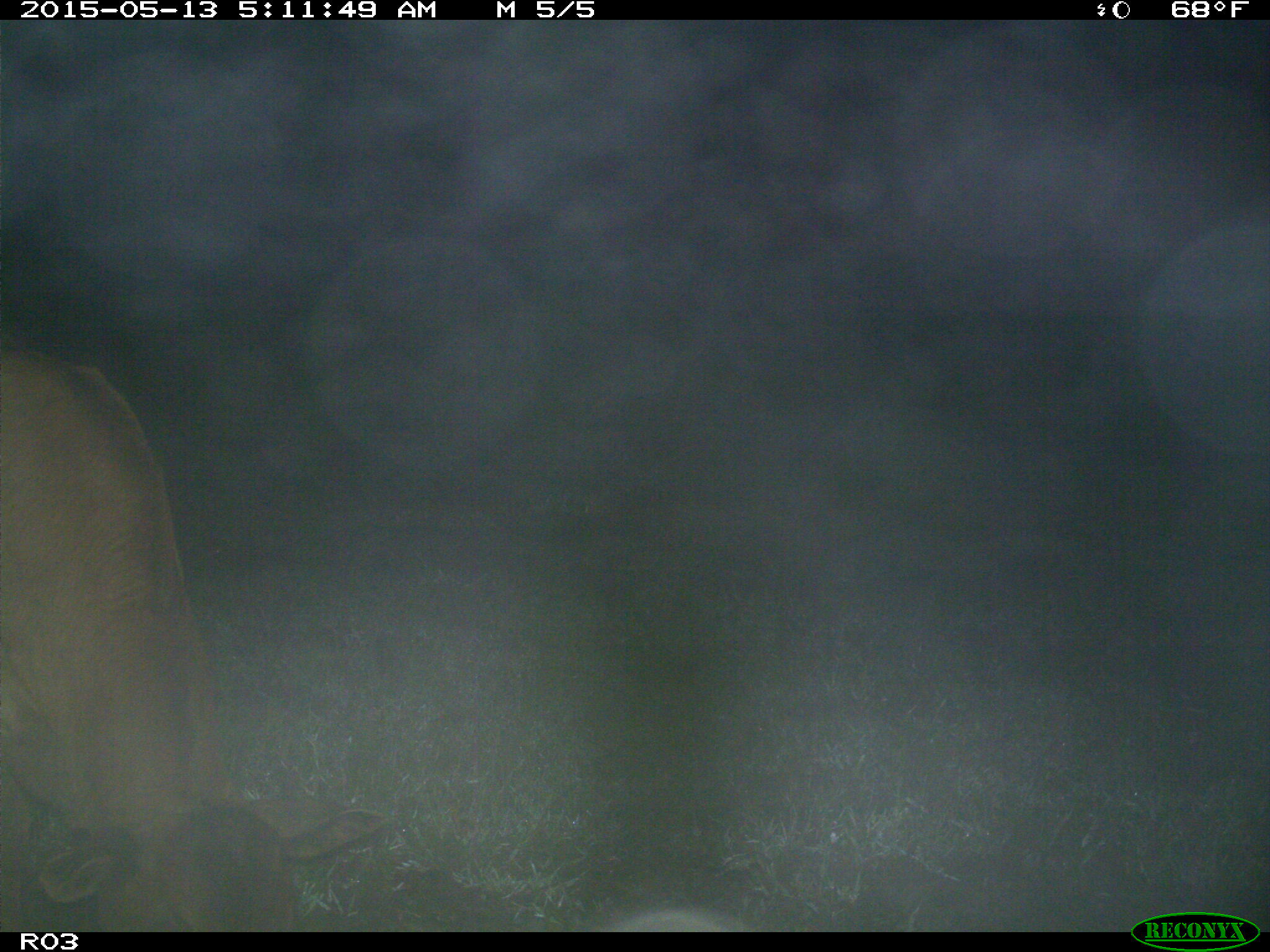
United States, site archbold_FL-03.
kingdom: Animalia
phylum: Chordata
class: Mammalia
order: Artiodactyla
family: Bovidae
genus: Bos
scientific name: Bos taurus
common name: domestic cow